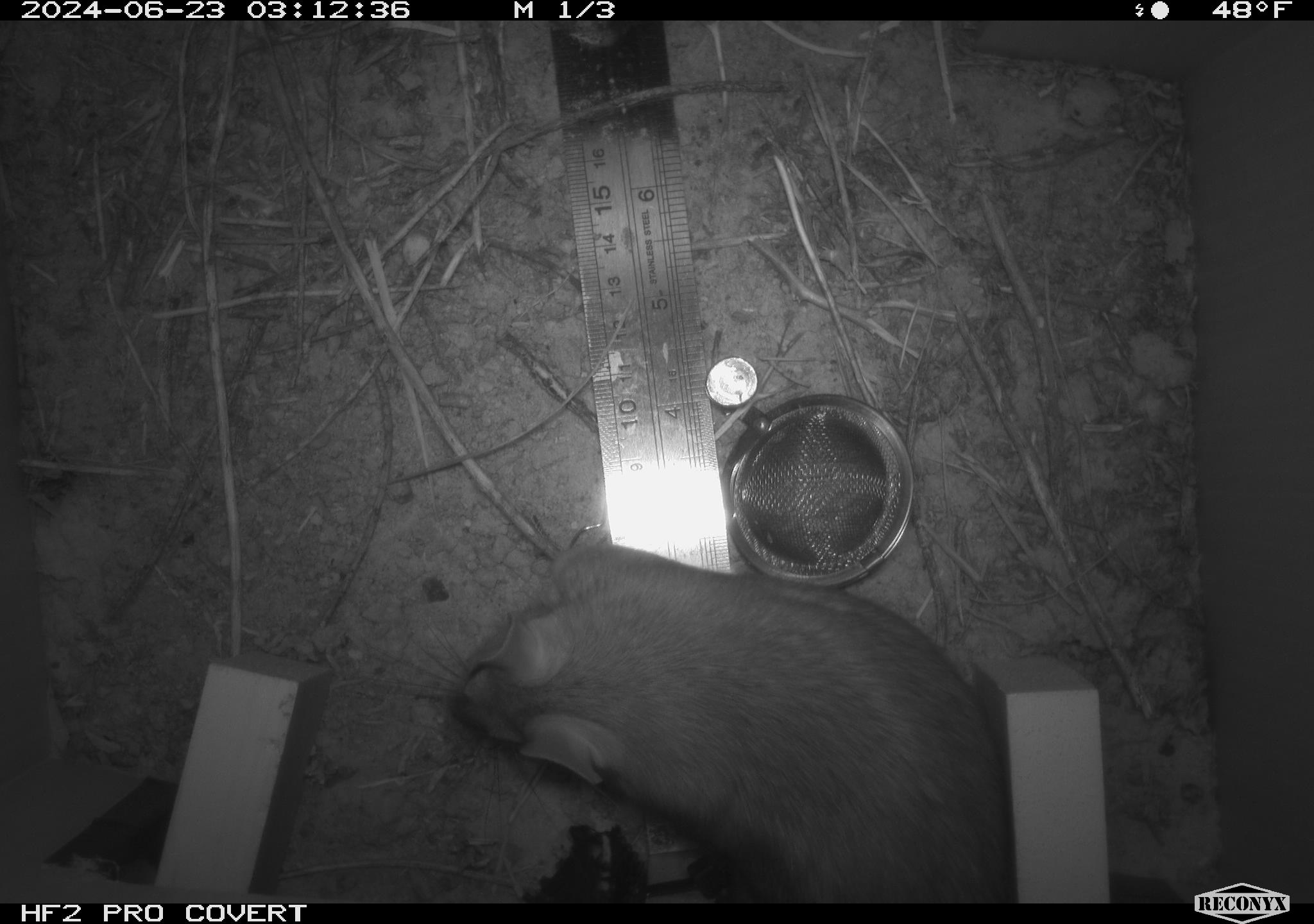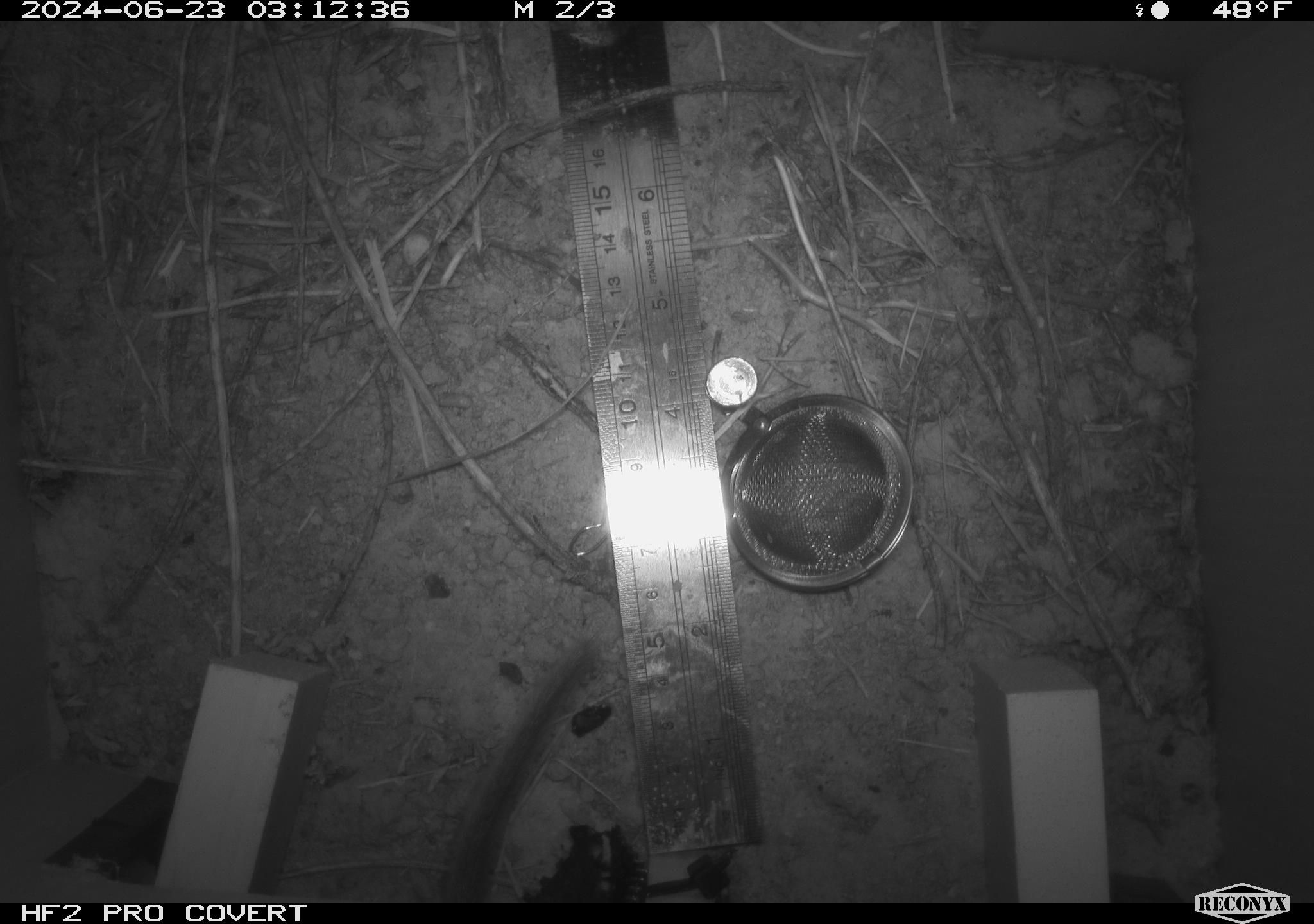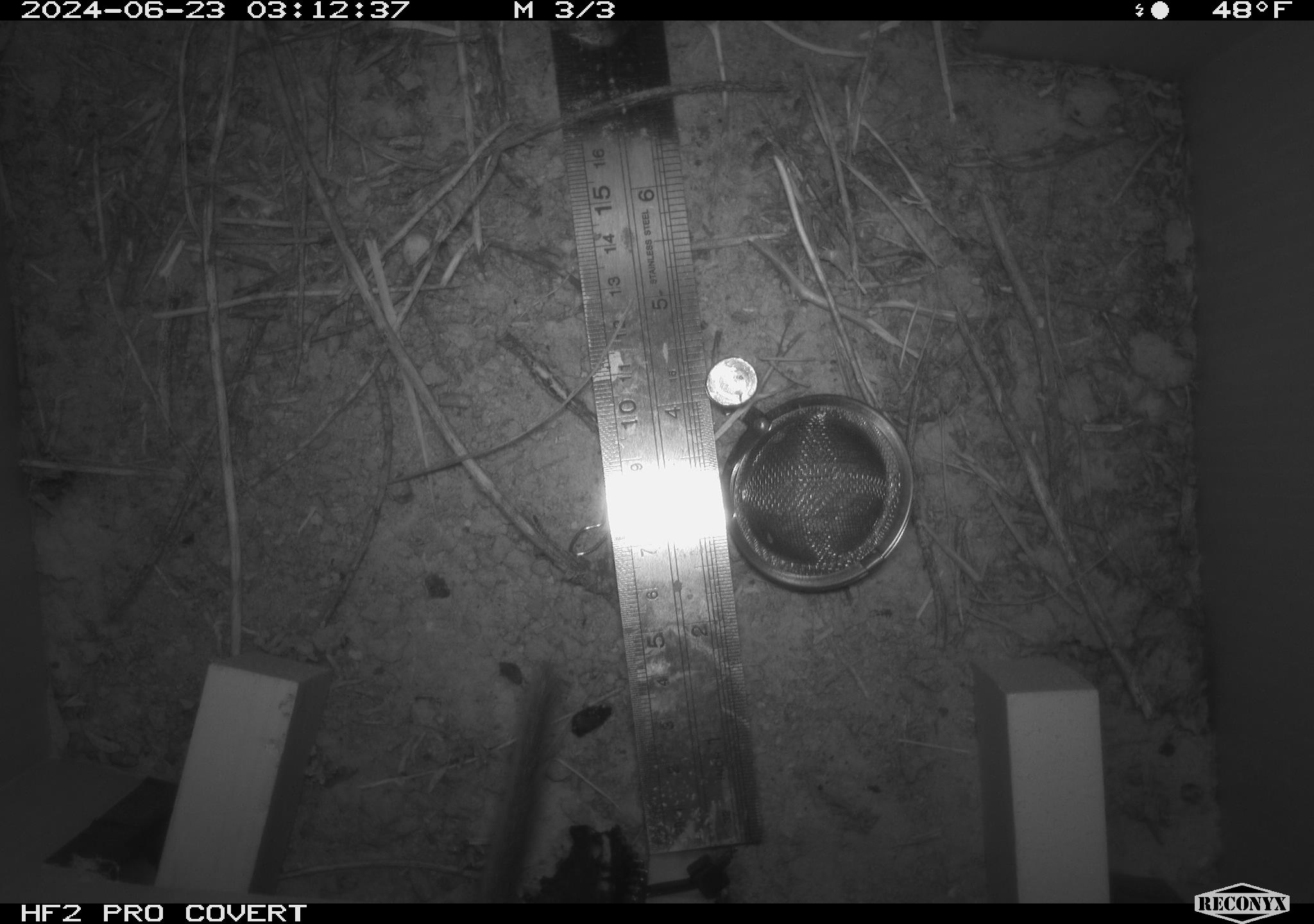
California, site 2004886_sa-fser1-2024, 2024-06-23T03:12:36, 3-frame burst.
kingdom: Animalia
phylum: Chordata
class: Mammalia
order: Rodentia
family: Cricetidae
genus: Neotoma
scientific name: Neotoma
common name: pack rat or woodrat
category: neotoma species